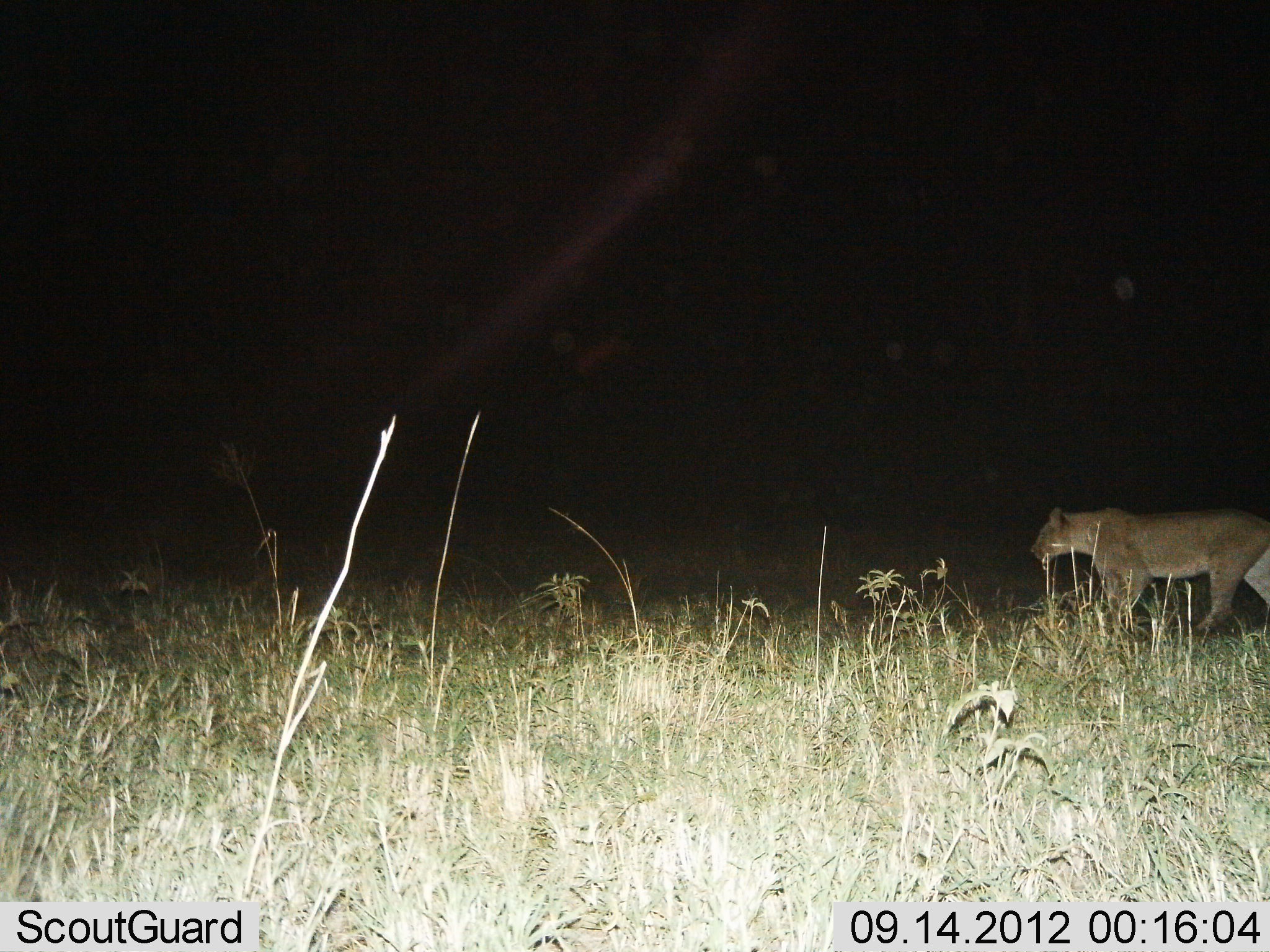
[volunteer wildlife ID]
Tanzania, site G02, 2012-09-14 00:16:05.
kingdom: Animalia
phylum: Chordata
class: Mammalia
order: Carnivora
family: Felidae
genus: Panthera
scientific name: Panthera leo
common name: lion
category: lionfemale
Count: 1.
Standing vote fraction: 0%.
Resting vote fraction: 0%.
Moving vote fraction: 100%.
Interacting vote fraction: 0%.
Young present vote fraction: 0%.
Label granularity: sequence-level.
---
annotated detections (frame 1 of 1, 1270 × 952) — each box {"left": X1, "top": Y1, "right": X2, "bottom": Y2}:
animal: {"left": 1029, "top": 506, "right": 1270, "bottom": 643}